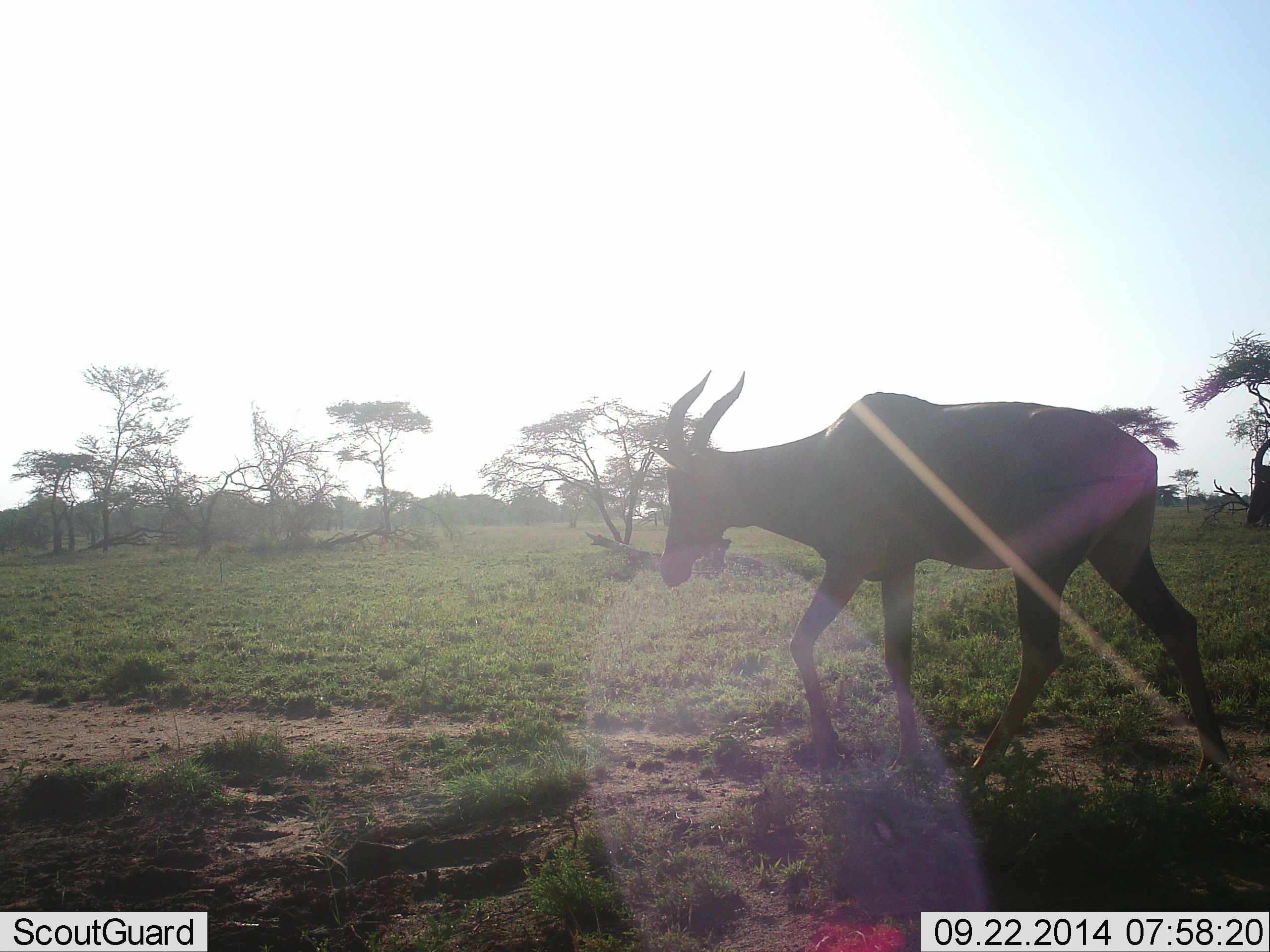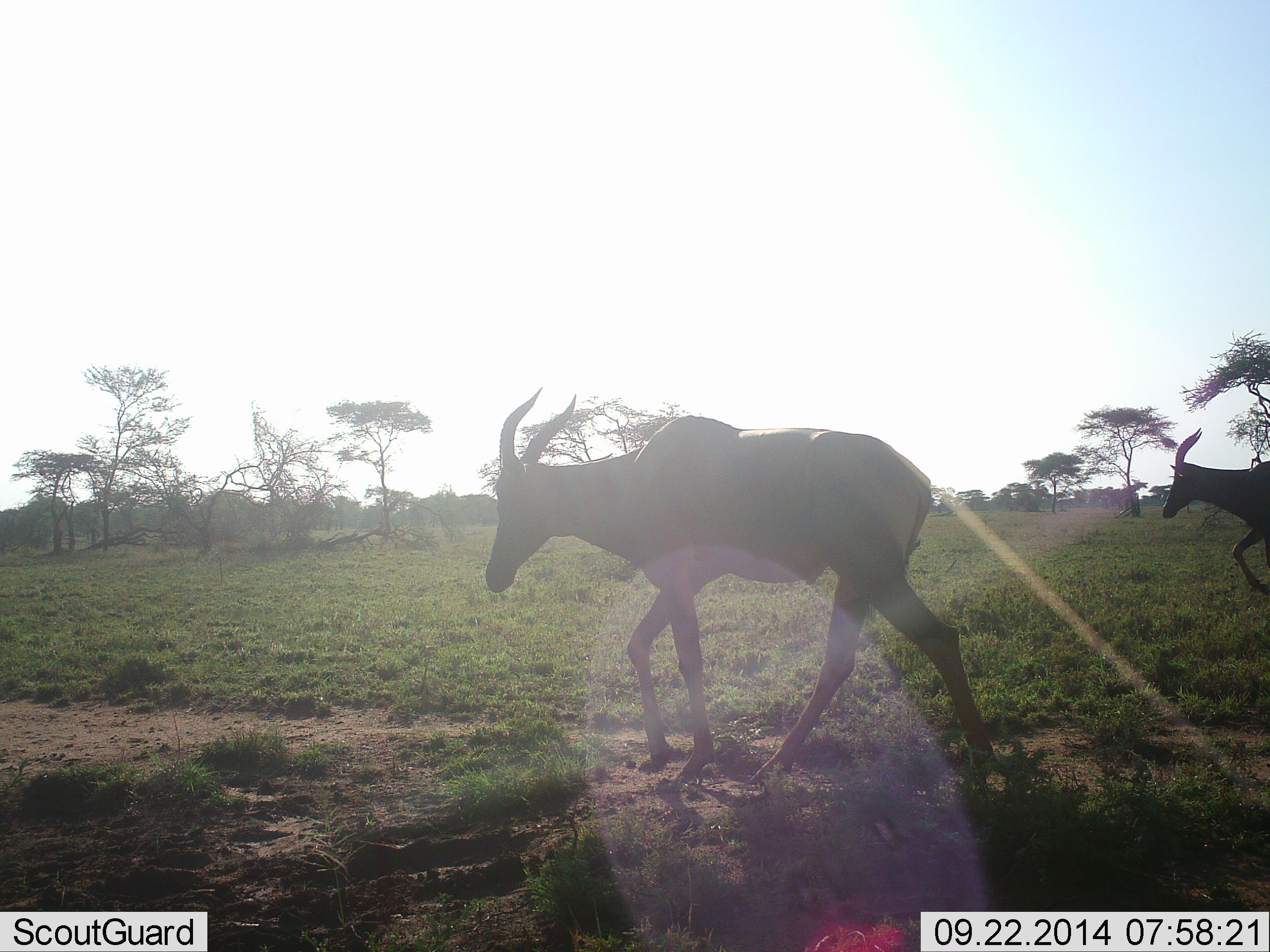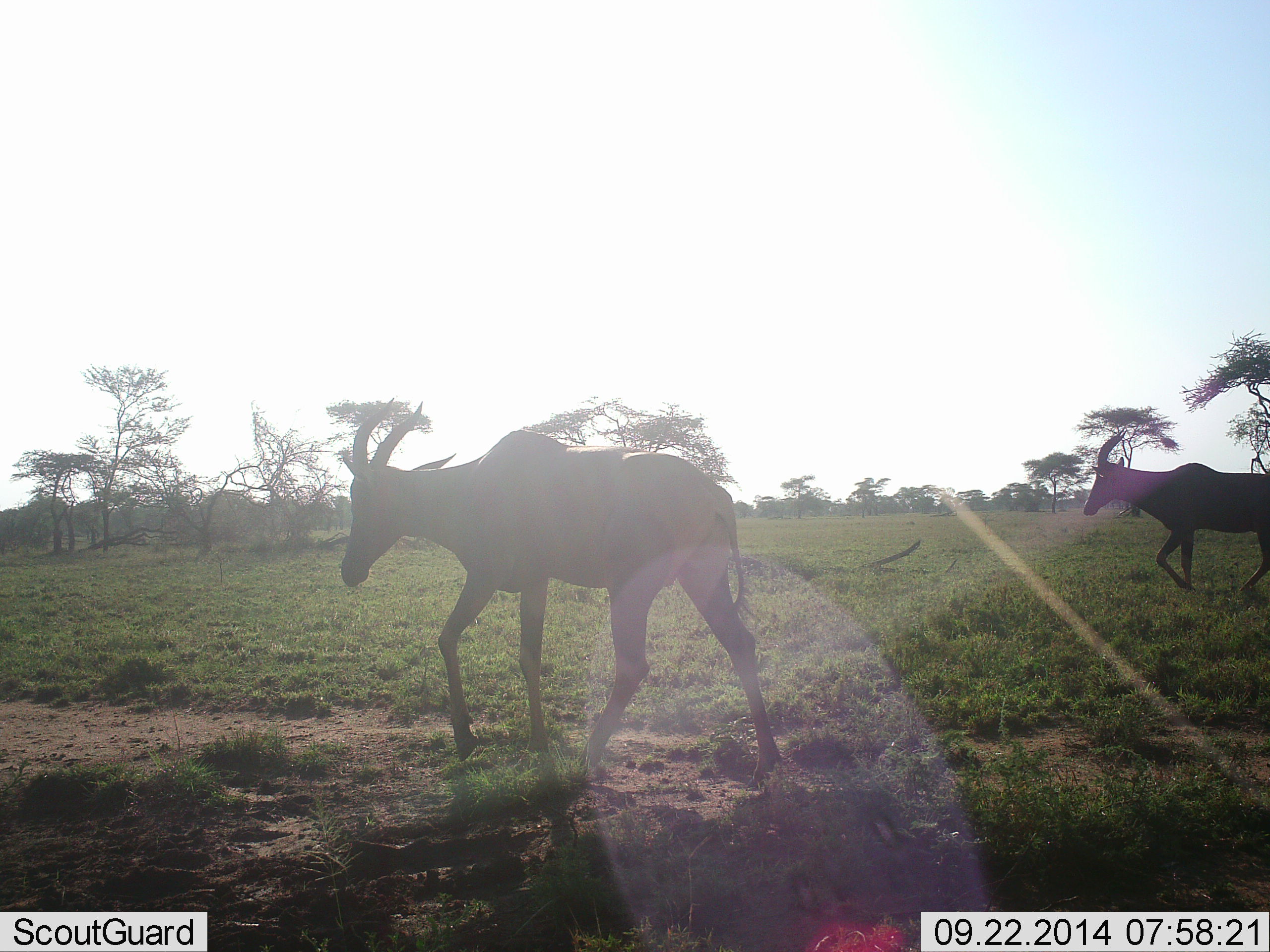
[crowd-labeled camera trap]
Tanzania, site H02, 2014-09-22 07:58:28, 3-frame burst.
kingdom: Animalia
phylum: Chordata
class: Mammalia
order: Artiodactyla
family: Bovidae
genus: Damaliscus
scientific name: Damaliscus lunatus jimela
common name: topi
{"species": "topi (Damaliscus lunatus jimela)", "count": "2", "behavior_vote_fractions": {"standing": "10%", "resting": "0%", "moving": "100%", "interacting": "0%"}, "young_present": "0%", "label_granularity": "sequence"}